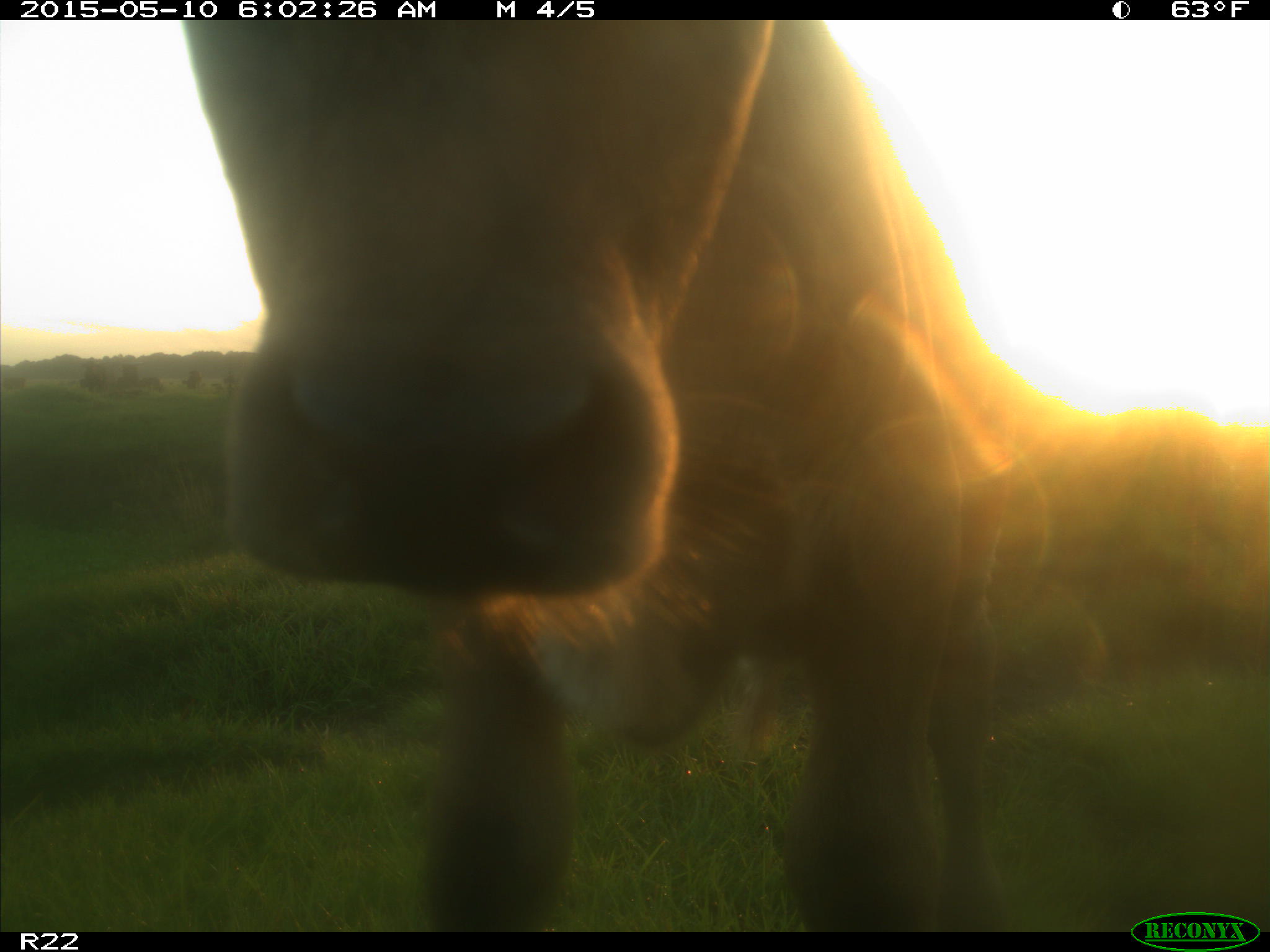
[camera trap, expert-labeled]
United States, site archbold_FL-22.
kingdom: Animalia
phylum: Chordata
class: Mammalia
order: Artiodactyla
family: Bovidae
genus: Bos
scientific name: Bos taurus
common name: domestic cow